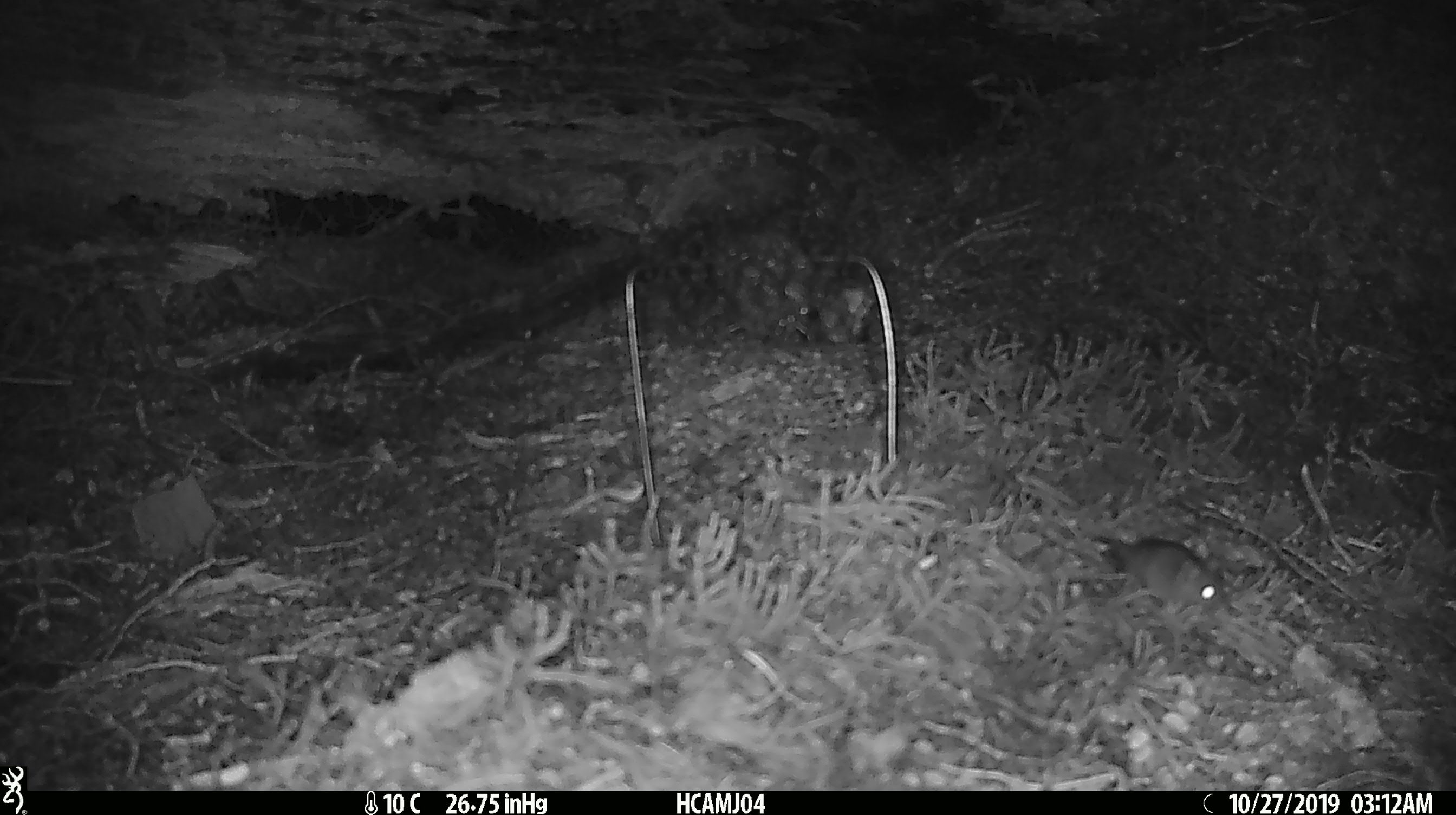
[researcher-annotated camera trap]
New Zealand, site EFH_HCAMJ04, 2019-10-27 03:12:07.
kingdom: Animalia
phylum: Chordata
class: Mammalia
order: Rodentia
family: Muridae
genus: Mus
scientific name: Mus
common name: mouse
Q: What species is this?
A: Mouse (Mus).